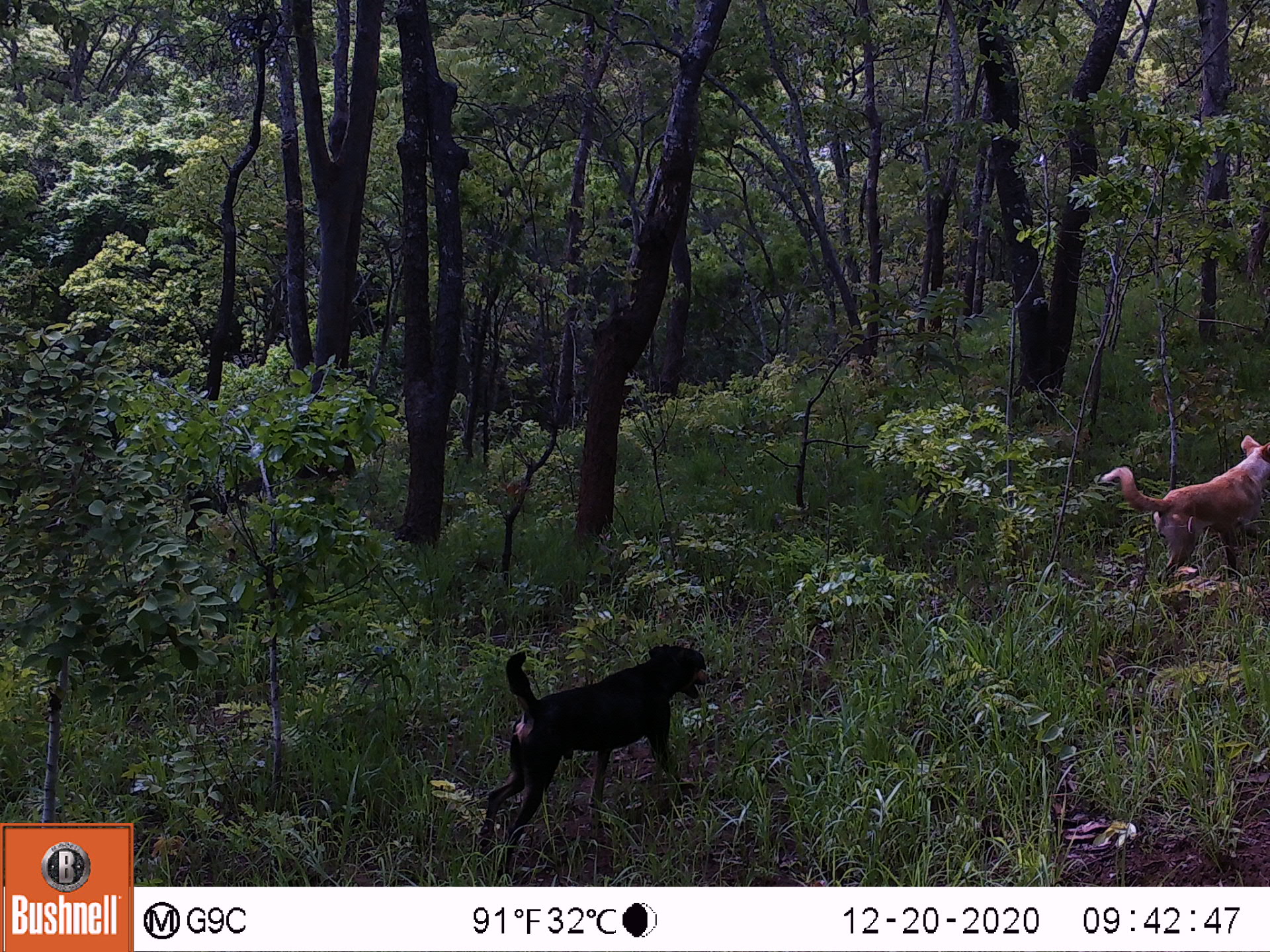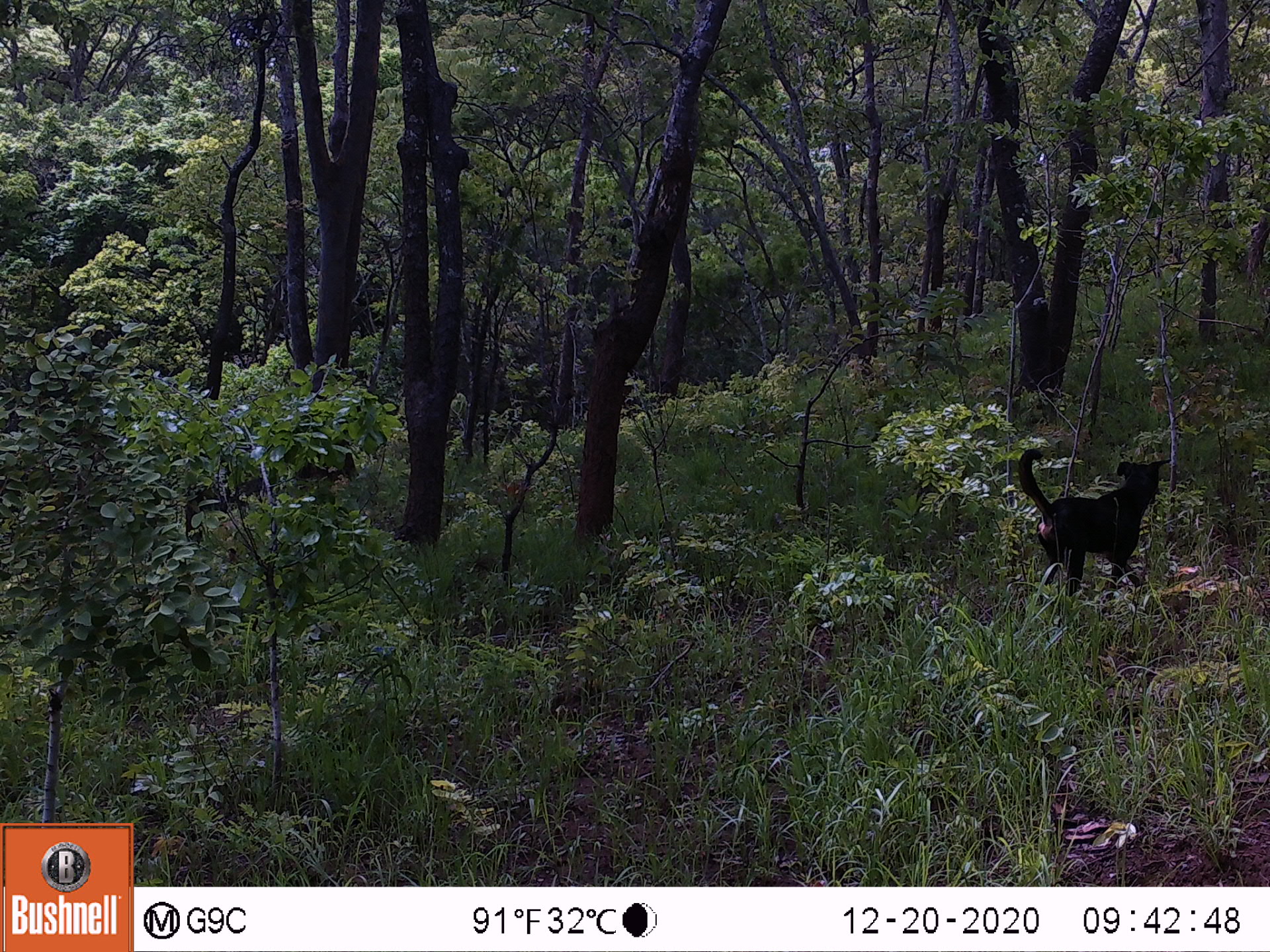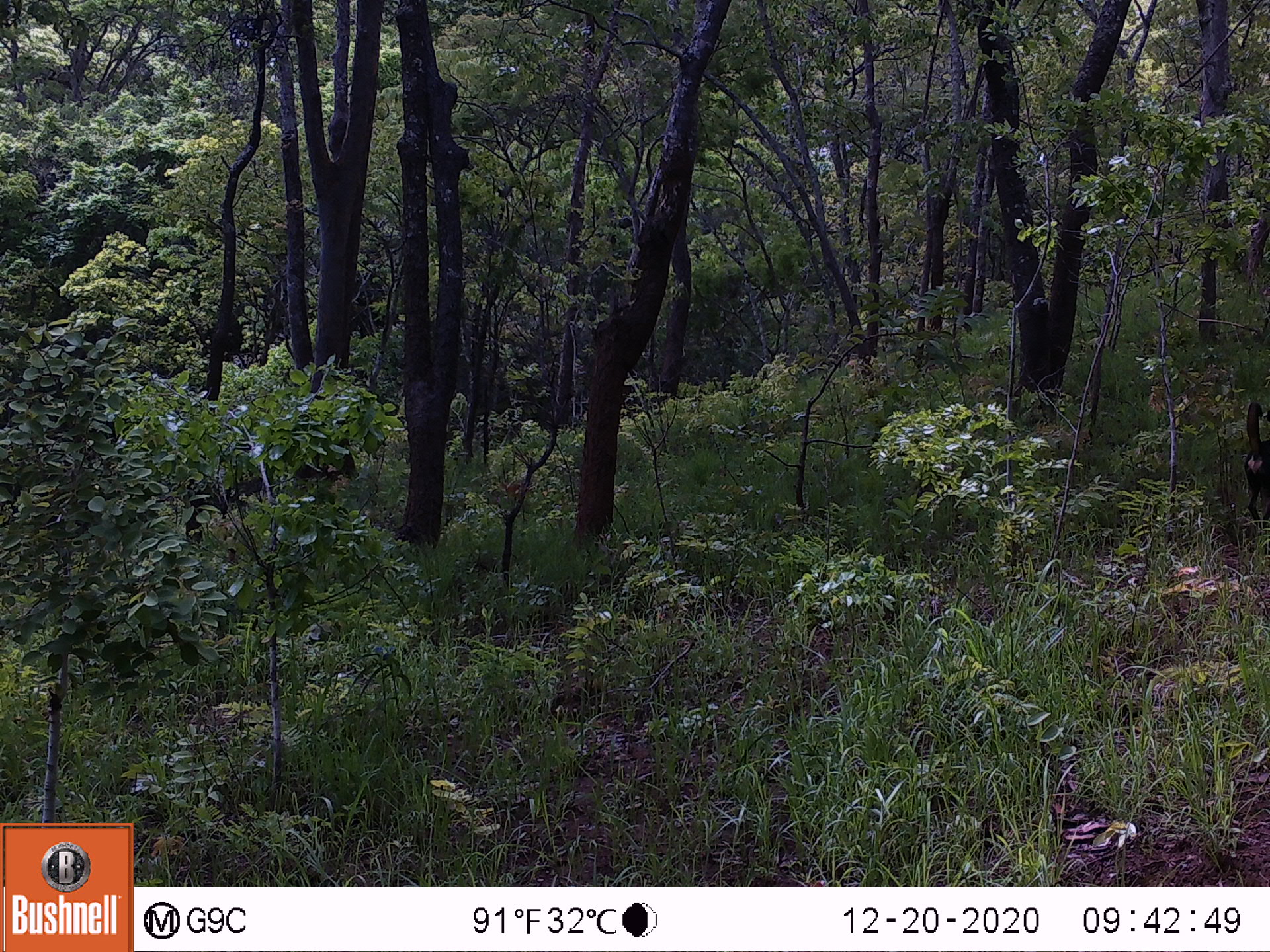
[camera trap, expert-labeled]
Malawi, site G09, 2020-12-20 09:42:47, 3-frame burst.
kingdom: Animalia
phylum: Chordata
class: Mammalia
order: Carnivora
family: Canidae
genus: Canis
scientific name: Canis familiaris familiaris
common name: domestic dog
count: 2